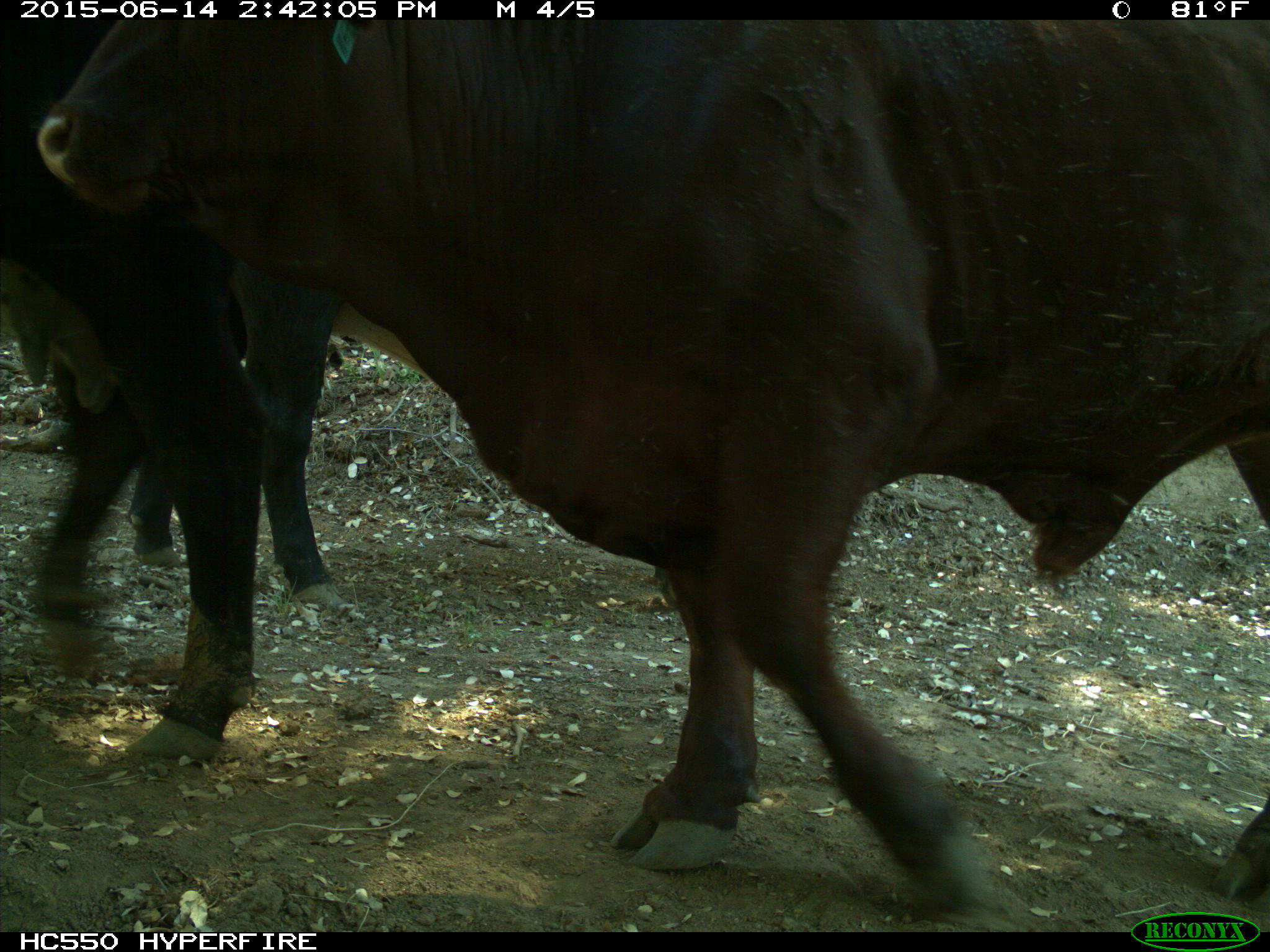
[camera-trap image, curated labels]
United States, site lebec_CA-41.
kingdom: Animalia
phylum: Chordata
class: Mammalia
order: Artiodactyla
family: Bovidae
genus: Bos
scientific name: Bos taurus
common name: domestic cow